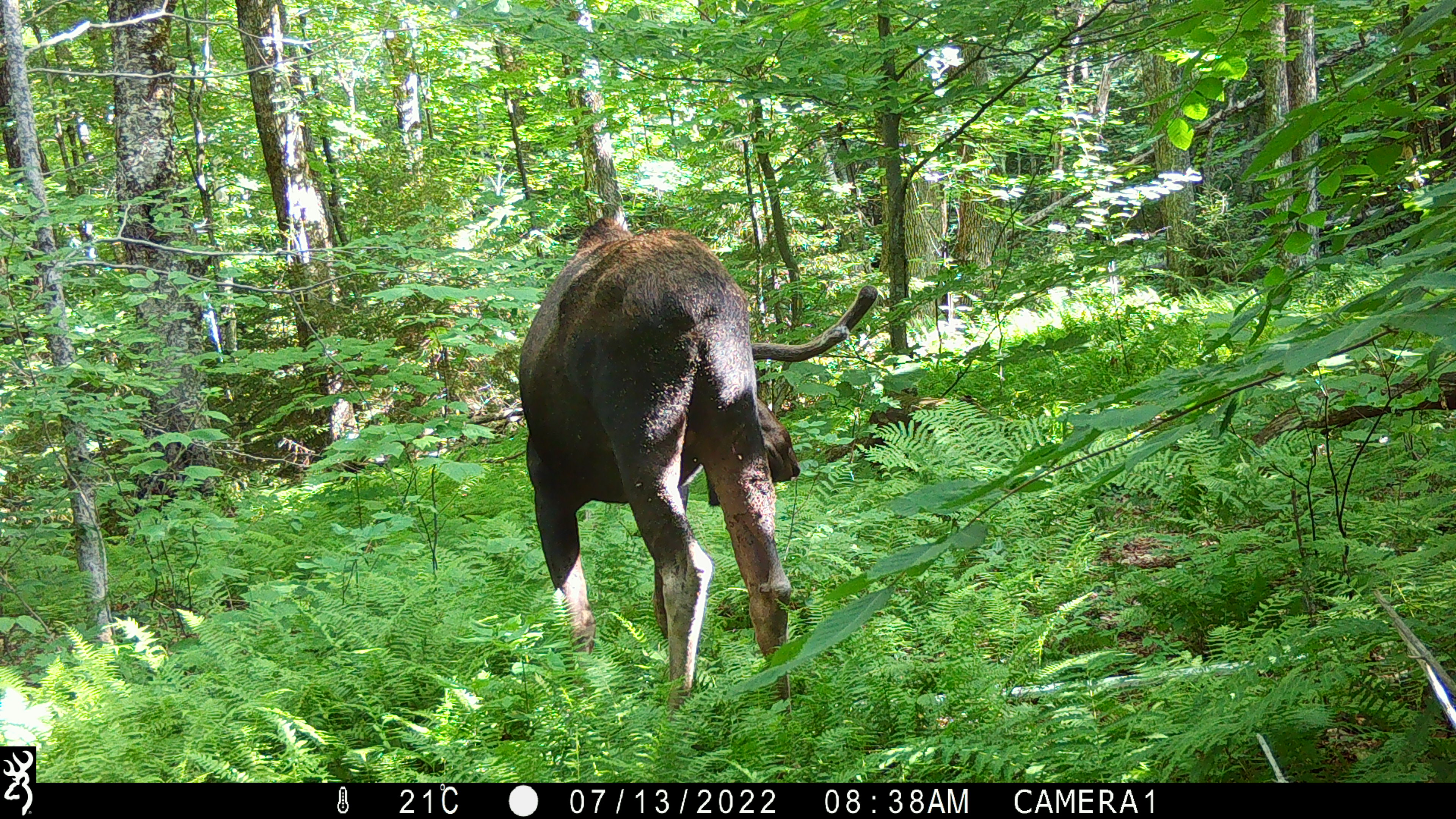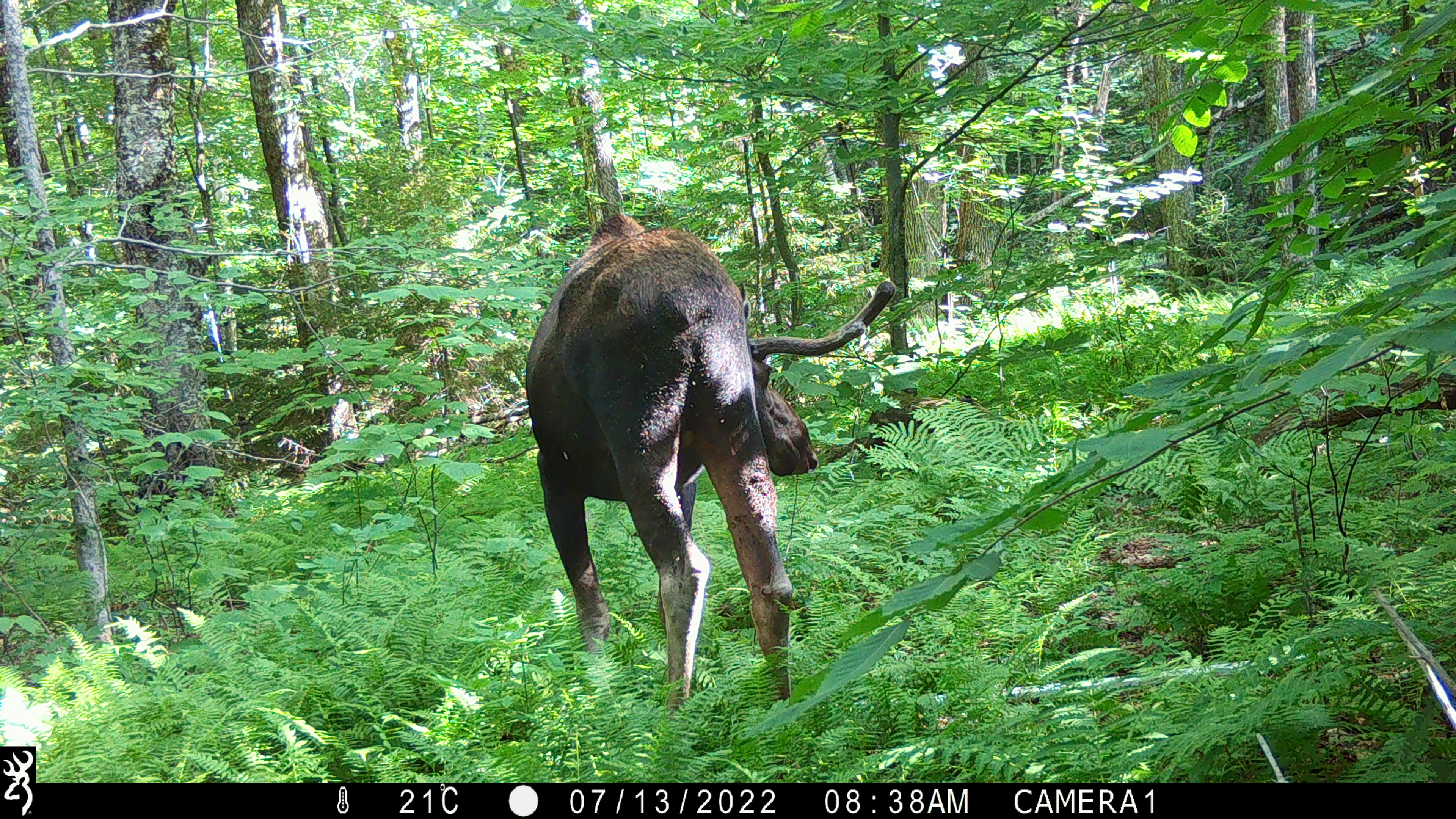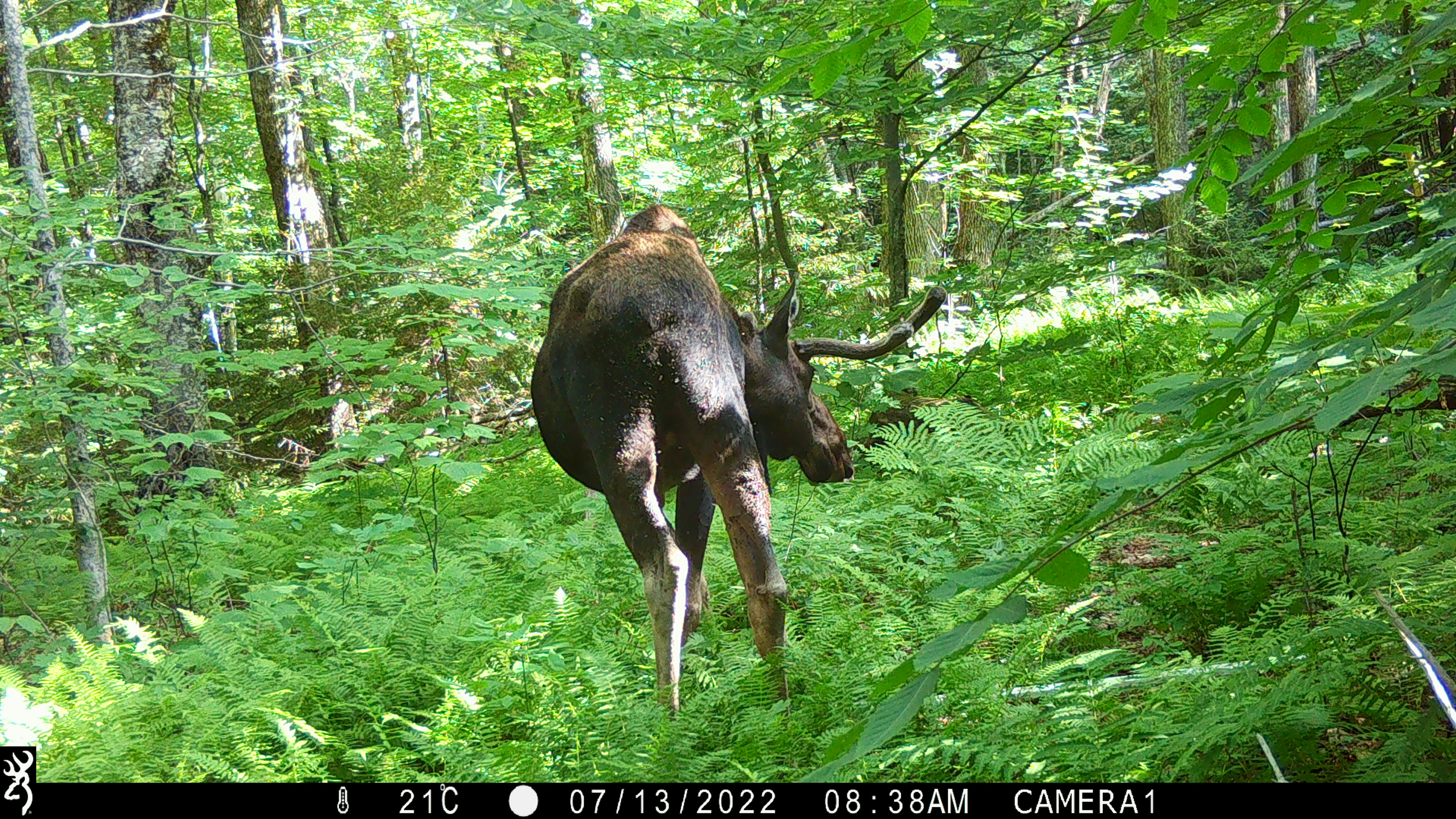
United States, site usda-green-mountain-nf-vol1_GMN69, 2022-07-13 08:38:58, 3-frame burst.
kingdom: Animalia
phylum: Chordata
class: Mammalia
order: Artiodactyla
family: Cervidae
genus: Alces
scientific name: Alces alces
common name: moose